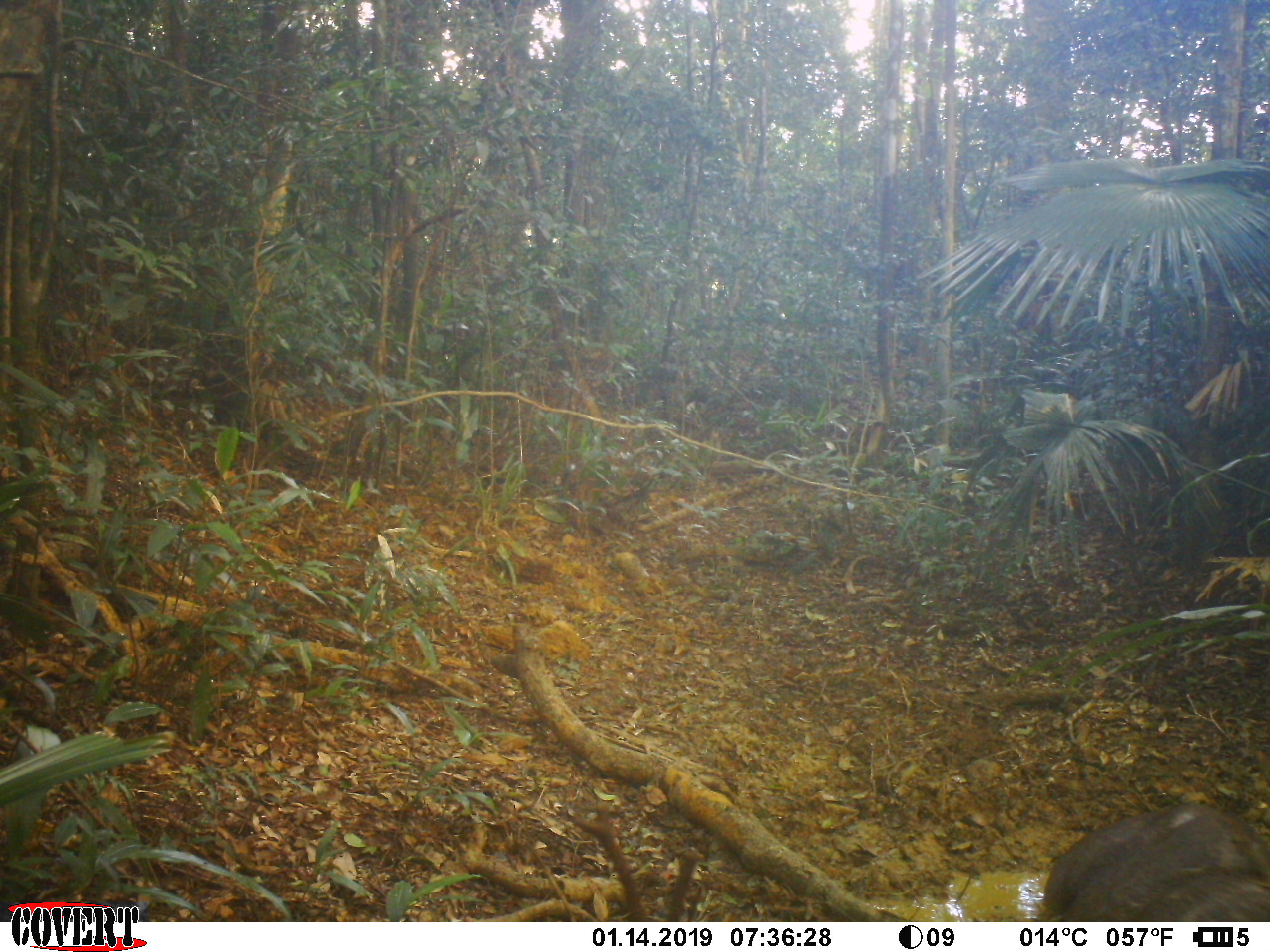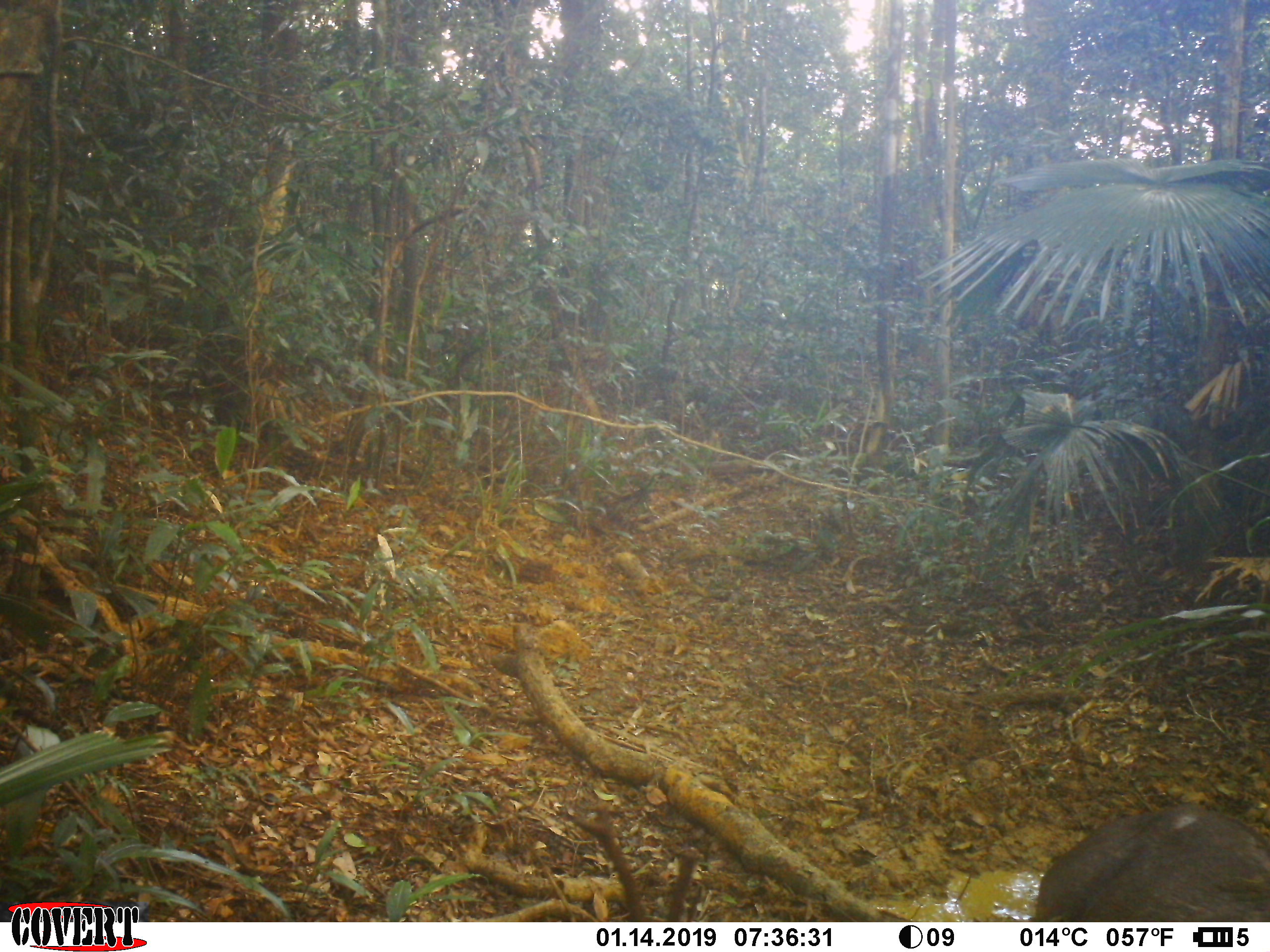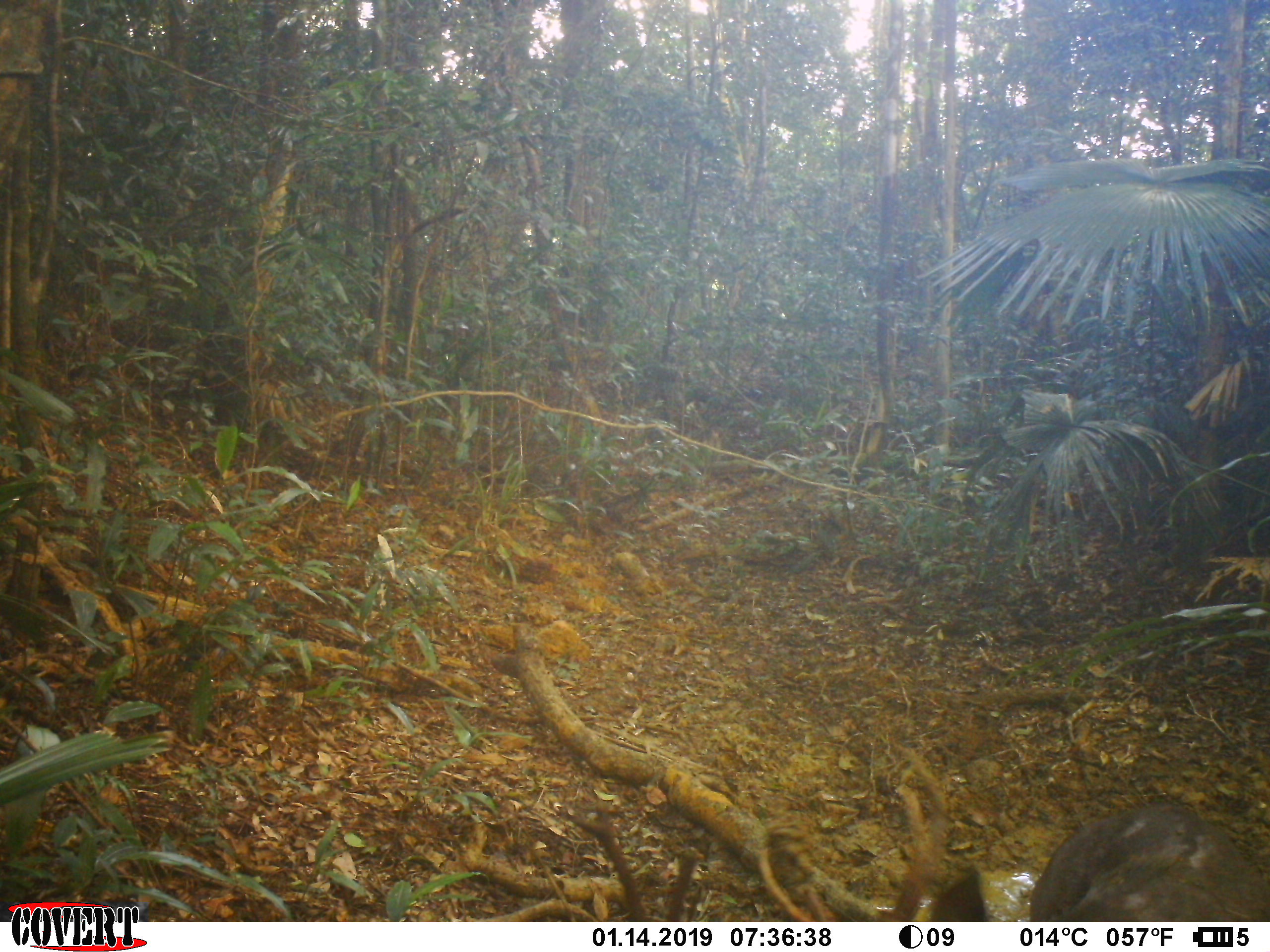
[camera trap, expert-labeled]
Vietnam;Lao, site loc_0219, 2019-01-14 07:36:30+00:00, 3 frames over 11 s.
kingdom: Animalia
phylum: Chordata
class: Mammalia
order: Artiodactyla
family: Cervidae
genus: Rusa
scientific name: Rusa unicolor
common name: sambar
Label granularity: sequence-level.